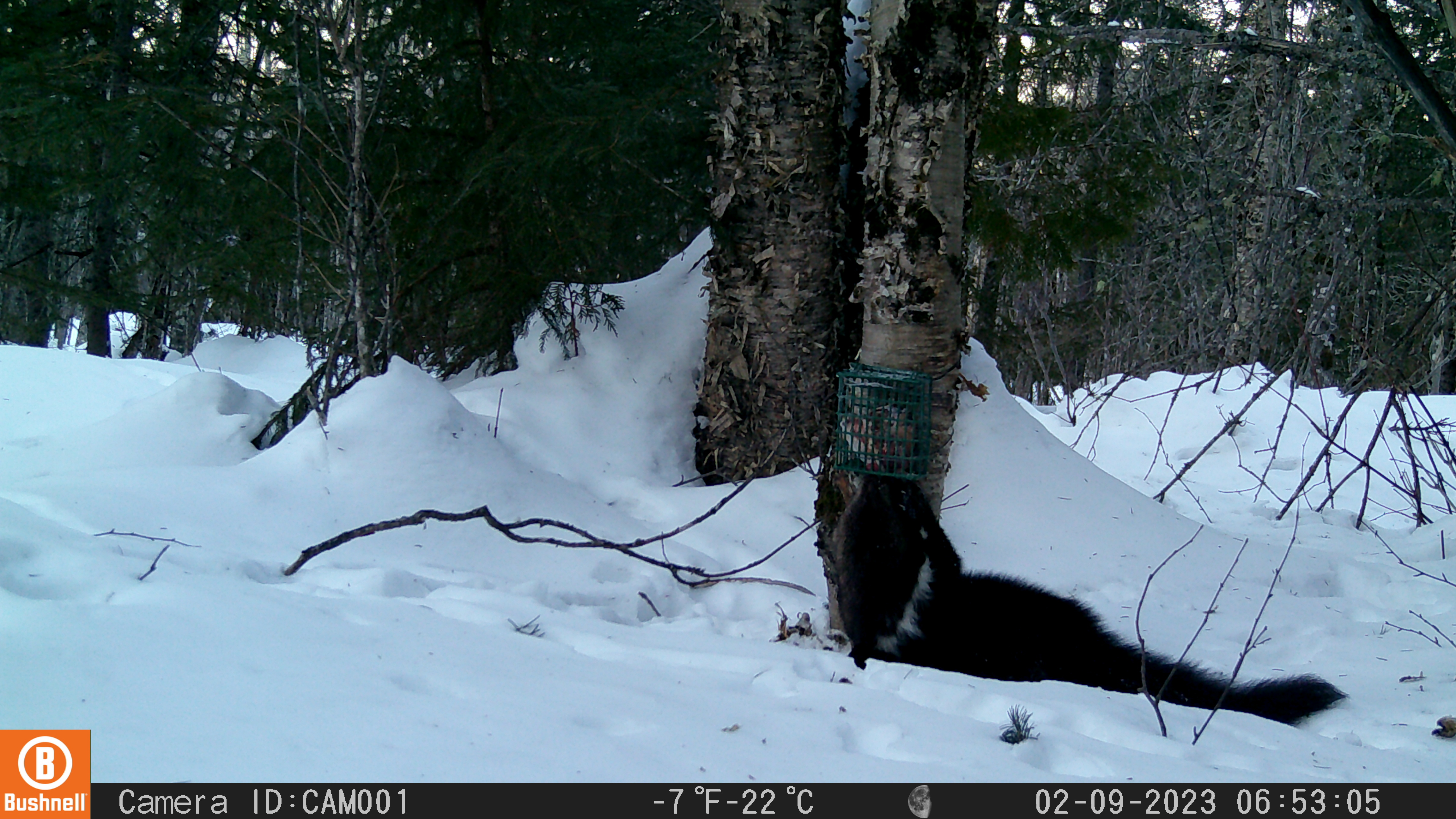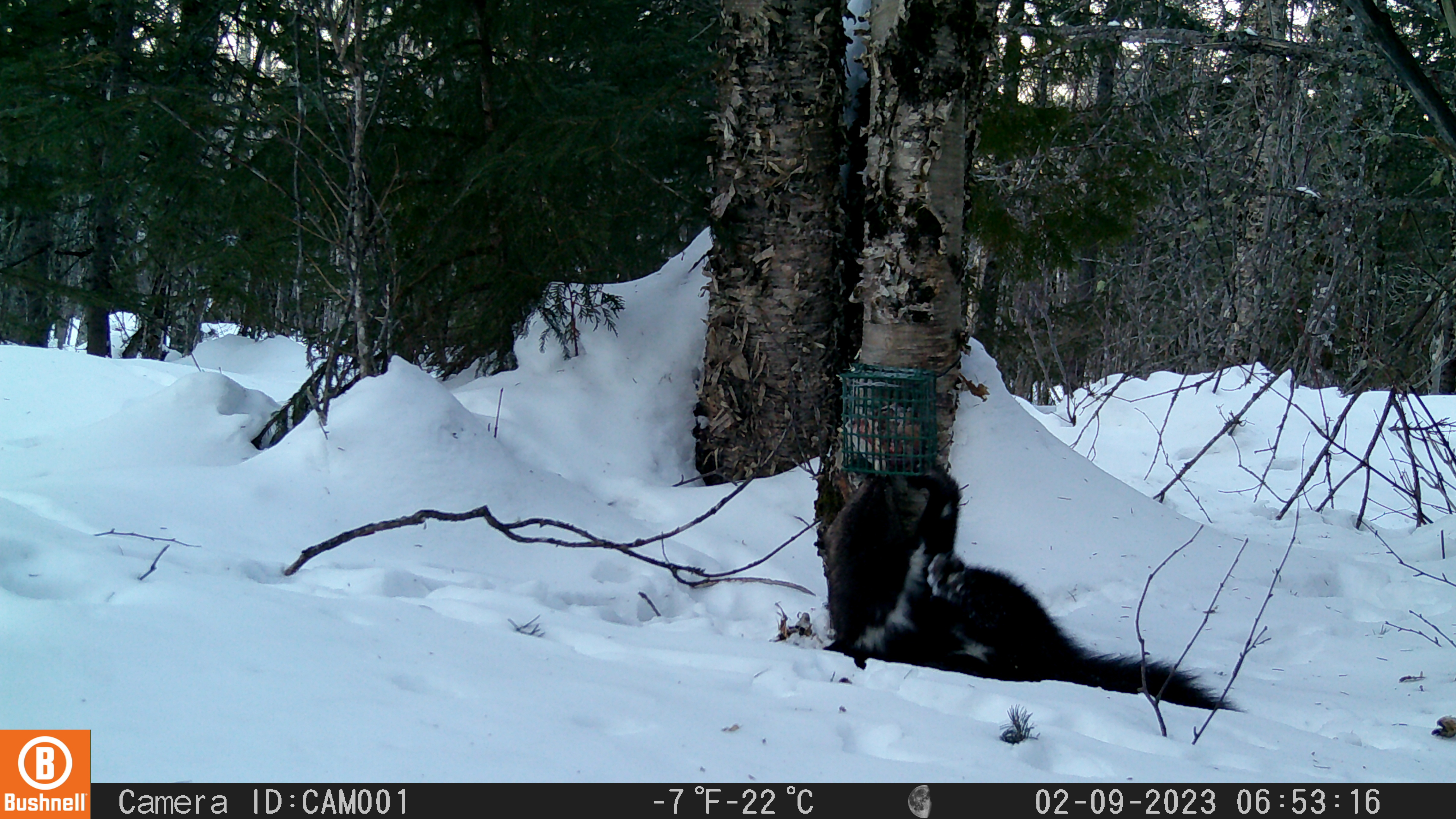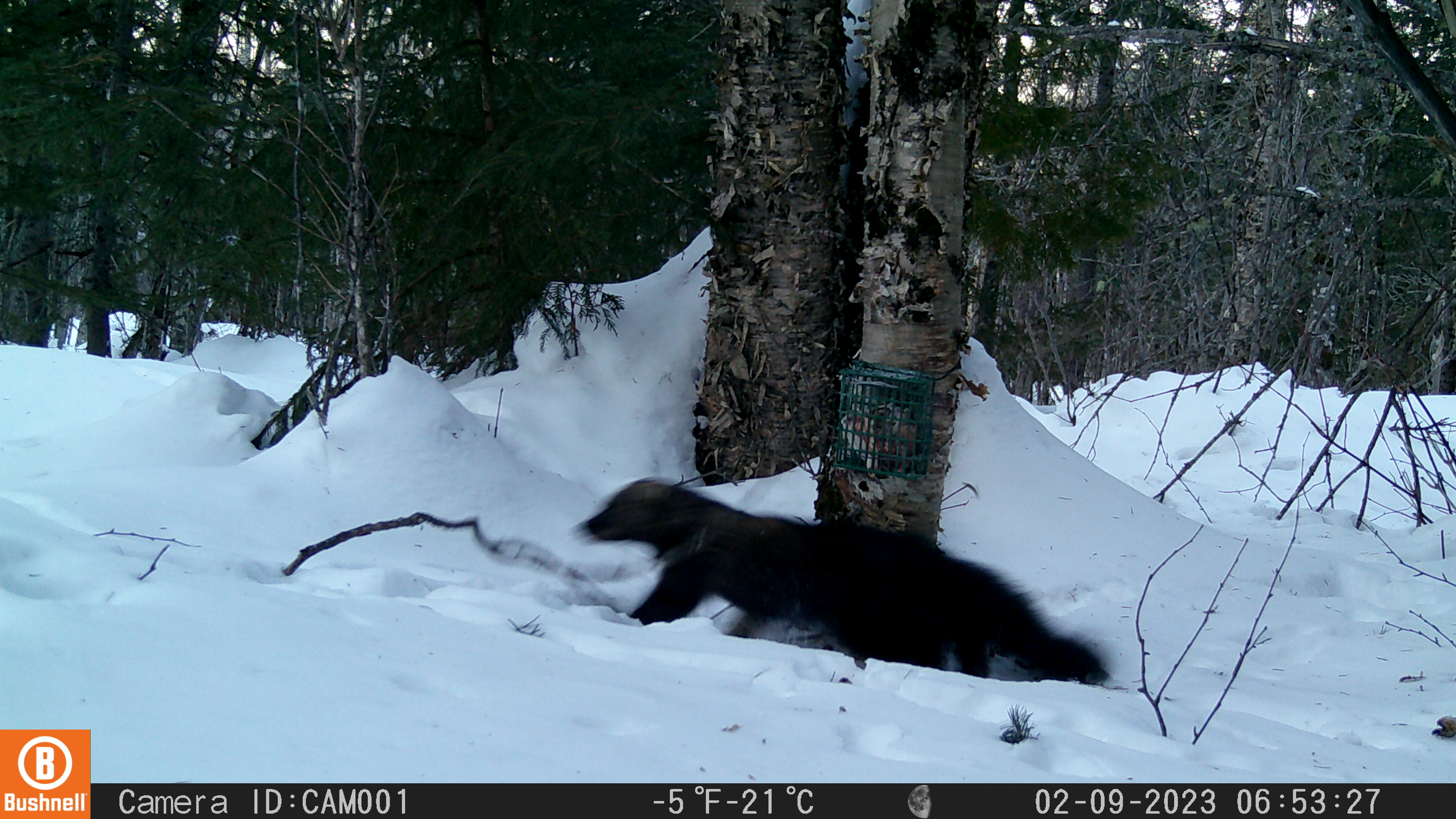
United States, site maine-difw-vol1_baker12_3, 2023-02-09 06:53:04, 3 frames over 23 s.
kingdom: Animalia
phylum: Chordata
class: Mammalia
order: Carnivora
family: Mustelidae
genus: Pekania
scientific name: Pekania pennanti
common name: fisher